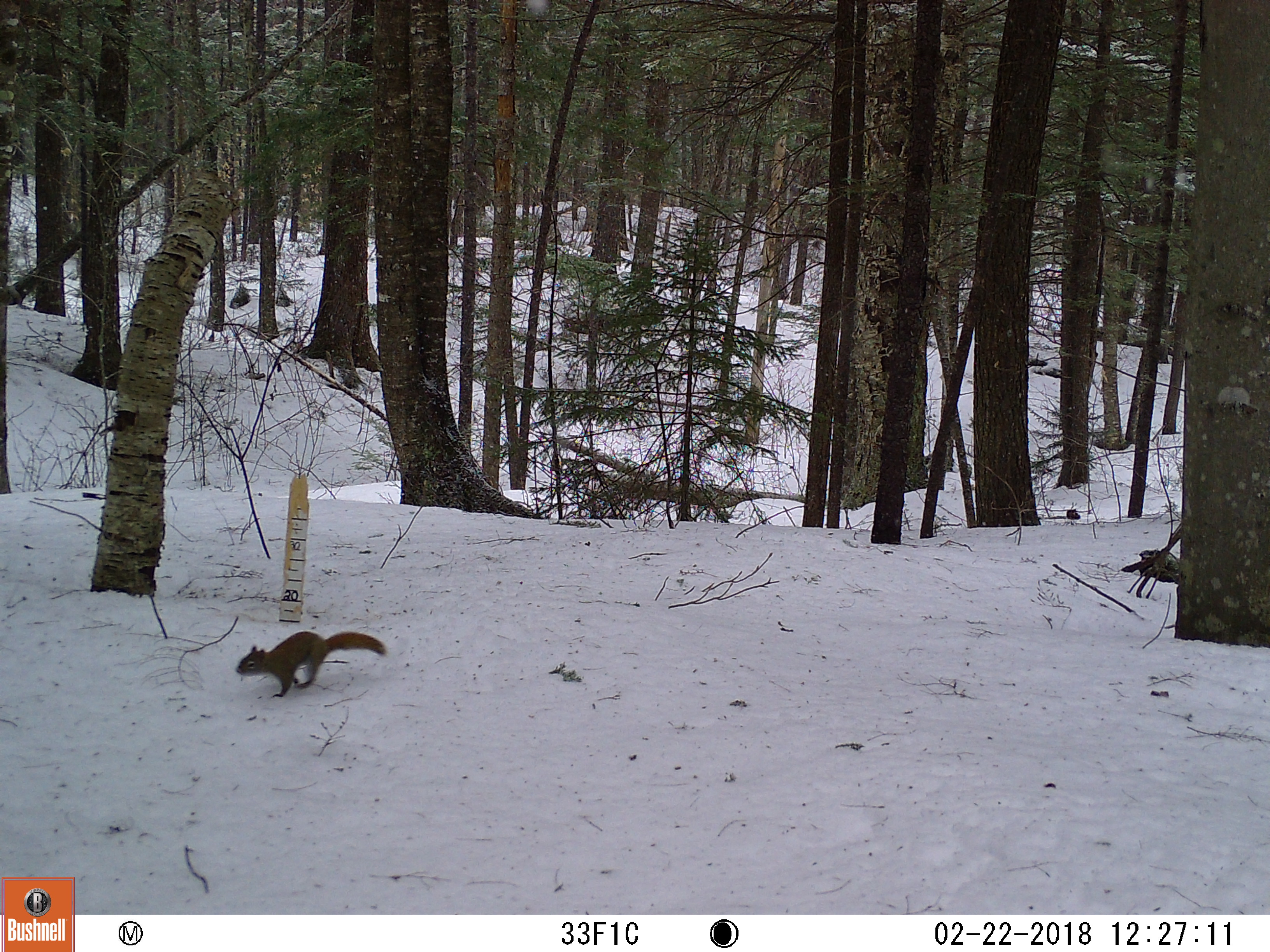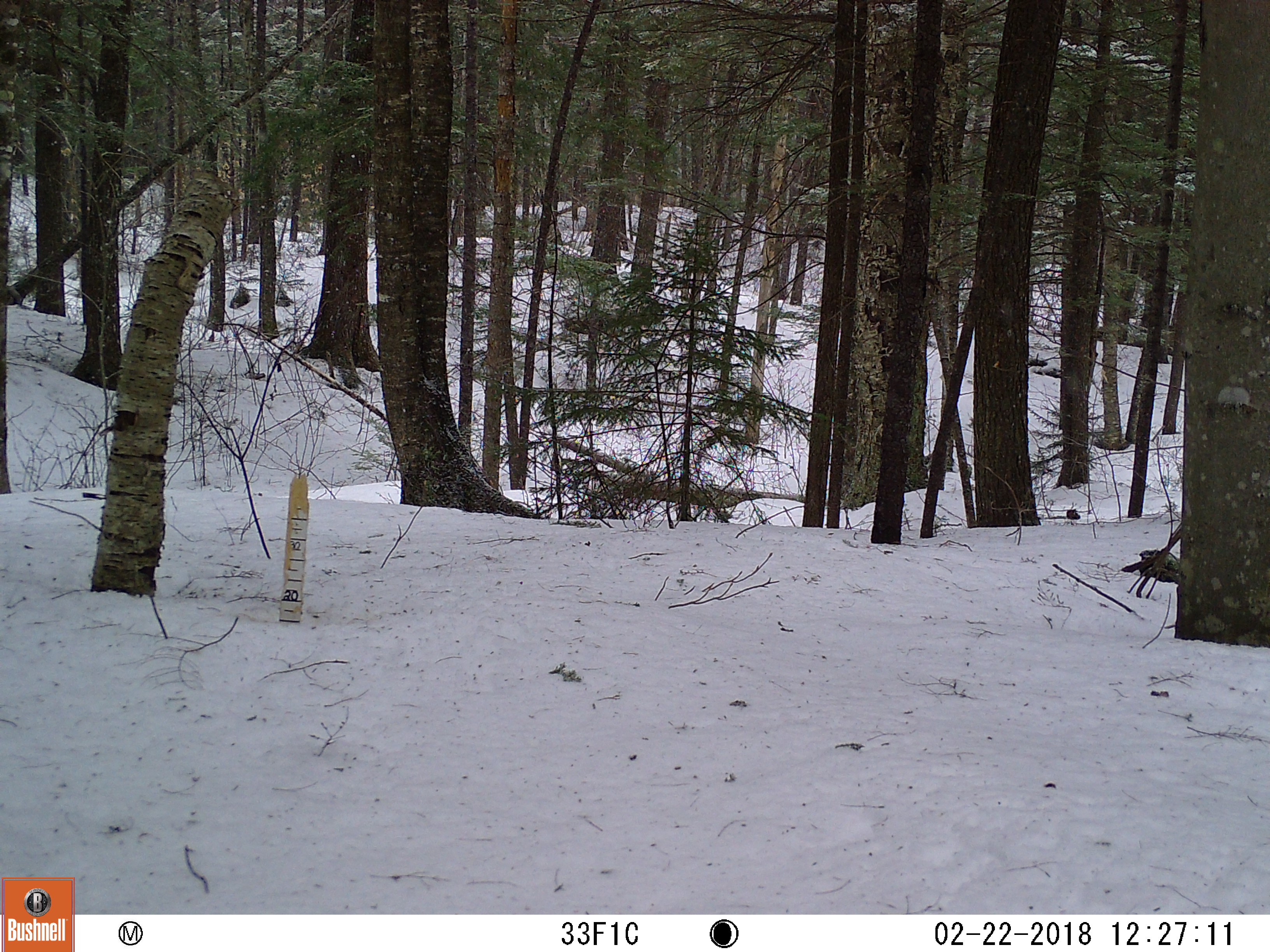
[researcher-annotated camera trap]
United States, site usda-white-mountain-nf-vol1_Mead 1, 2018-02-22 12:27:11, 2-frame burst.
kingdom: Animalia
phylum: Chordata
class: Mammalia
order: Rodentia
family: Sciuridae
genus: Tamiasciurus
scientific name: Tamiasciurus hudsonicus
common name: red squirrel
Red squirrel (Tamiasciurus hudsonicus).